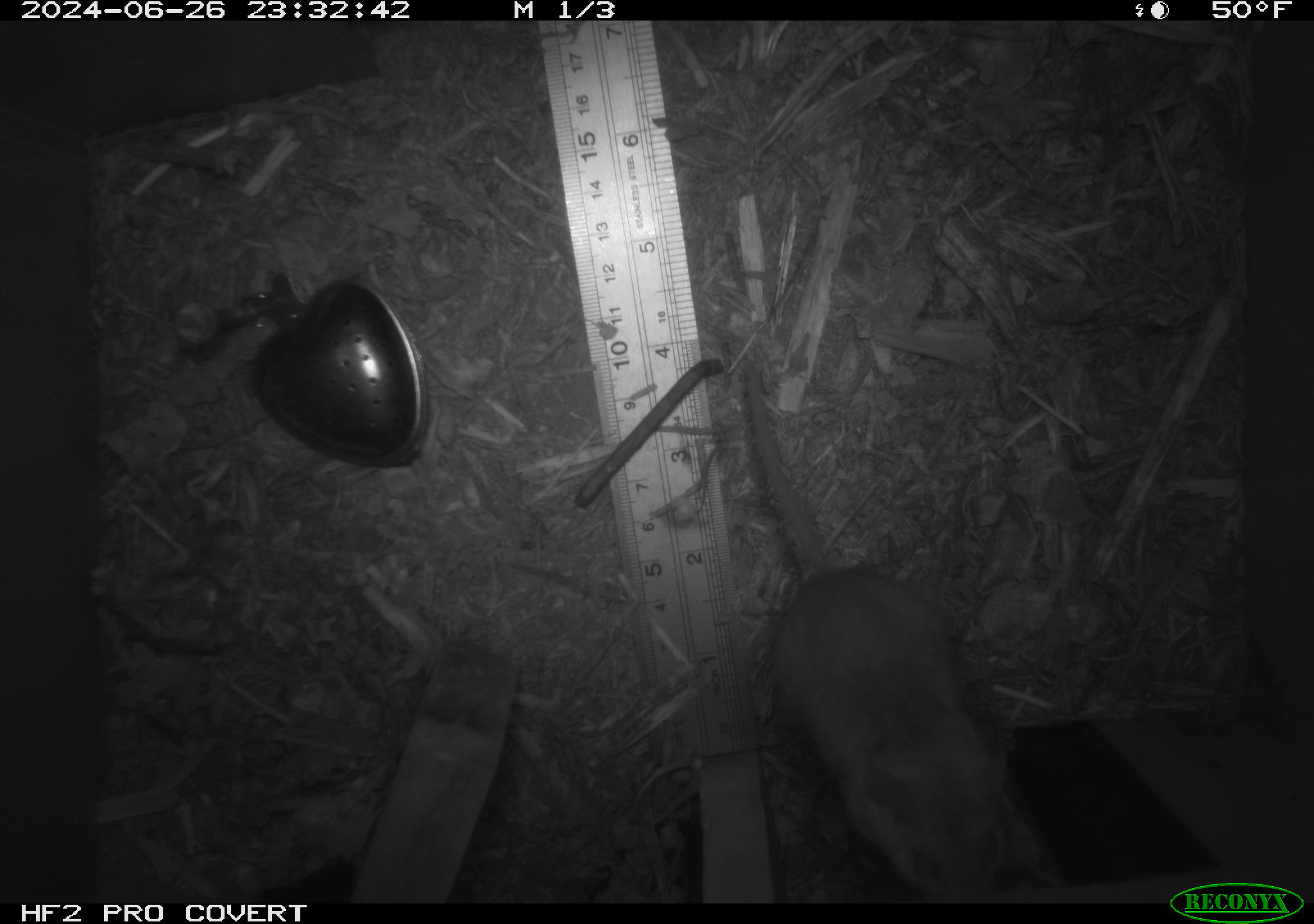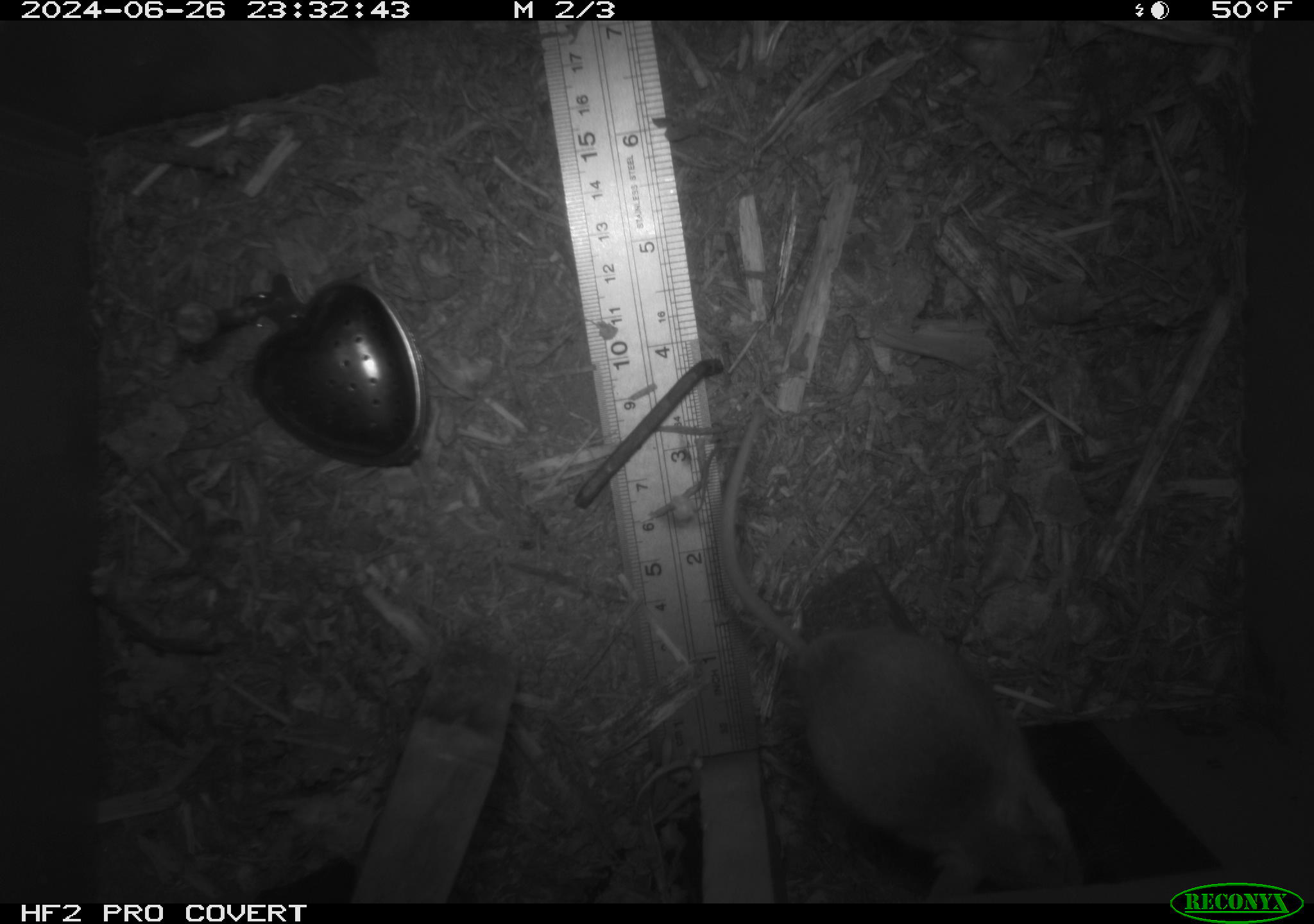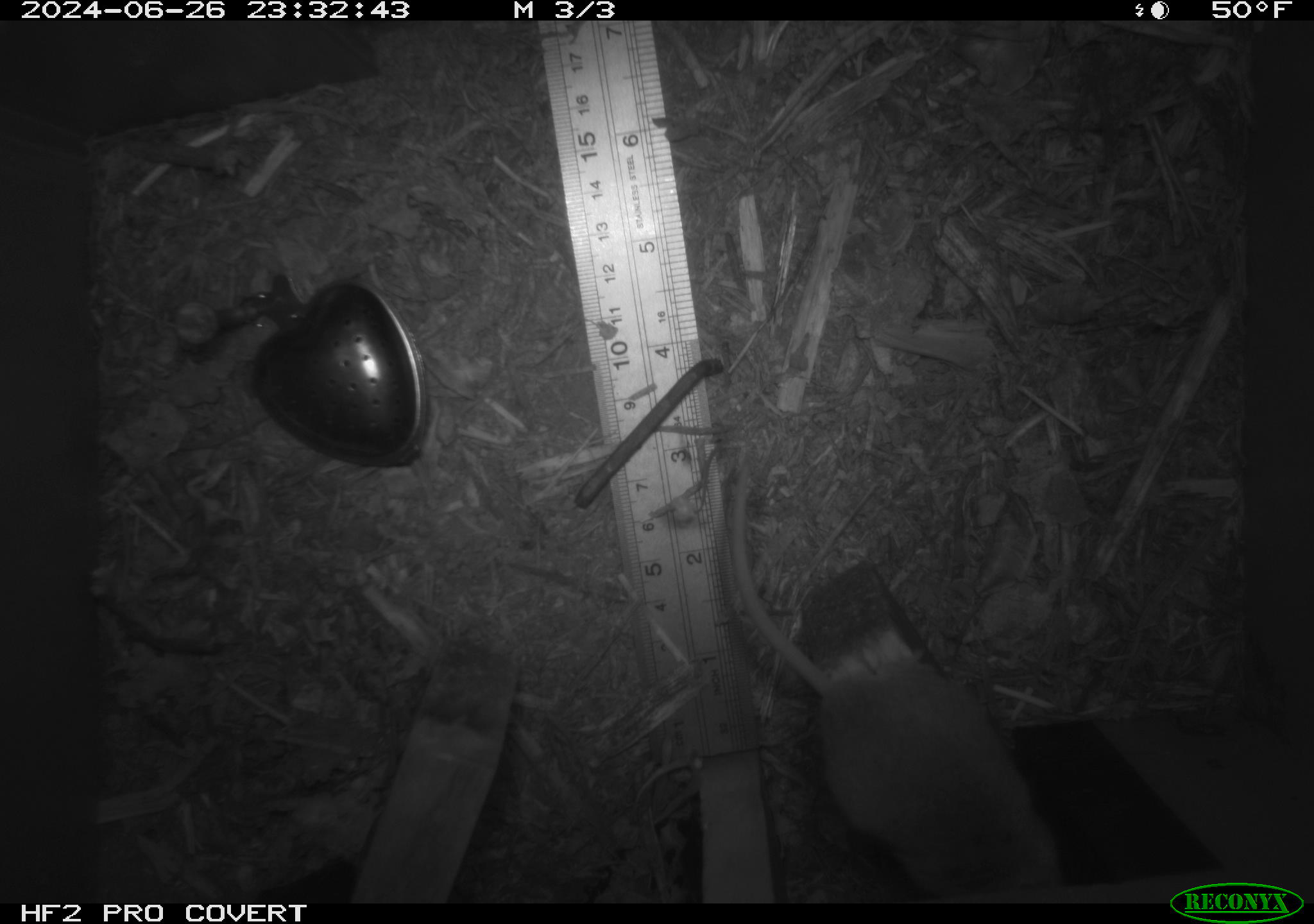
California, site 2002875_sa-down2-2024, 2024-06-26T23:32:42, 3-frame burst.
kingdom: Animalia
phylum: Chordata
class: Mammalia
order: Rodentia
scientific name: Rodentia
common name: rodent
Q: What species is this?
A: Rodent (Rodentia).